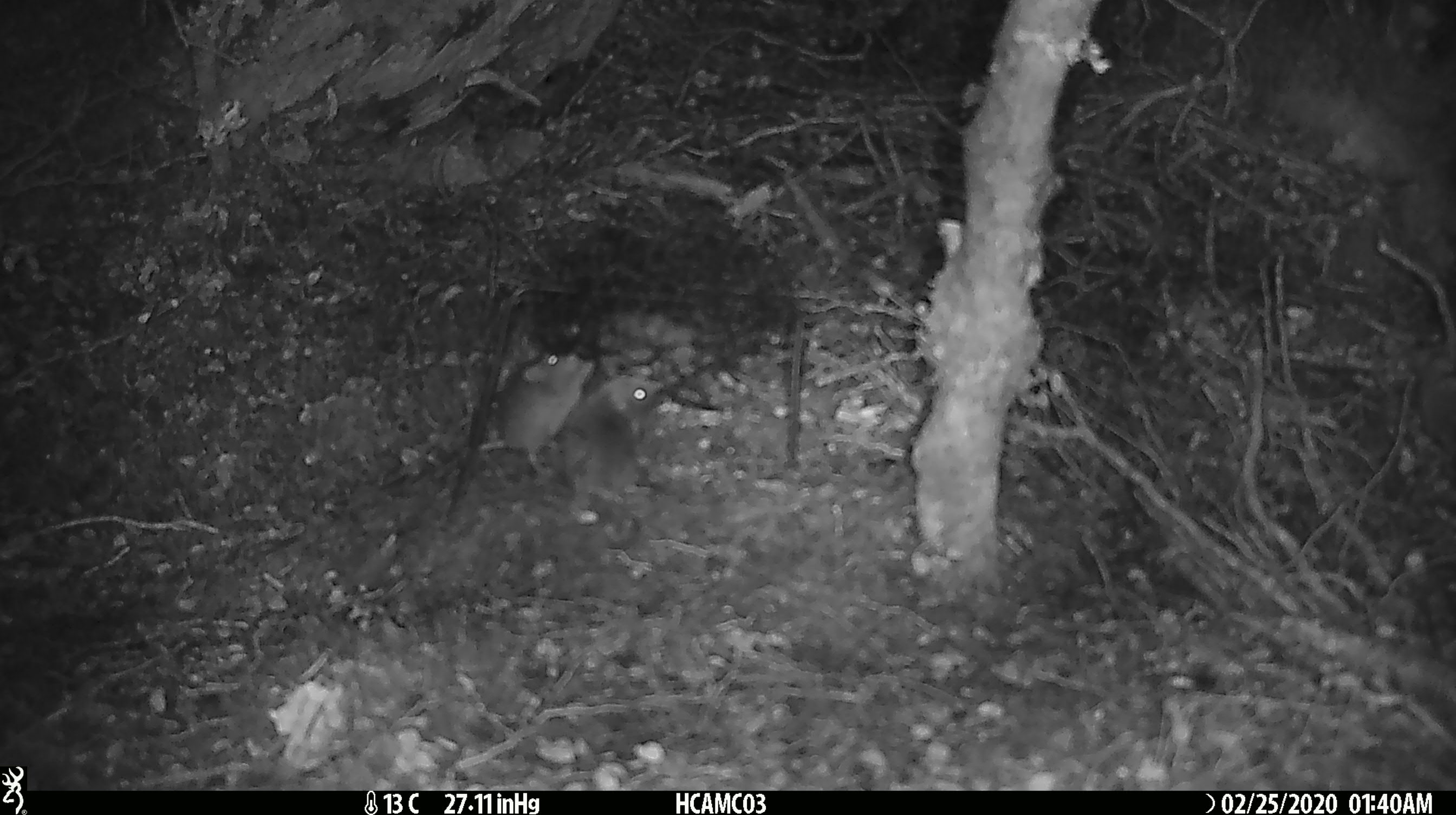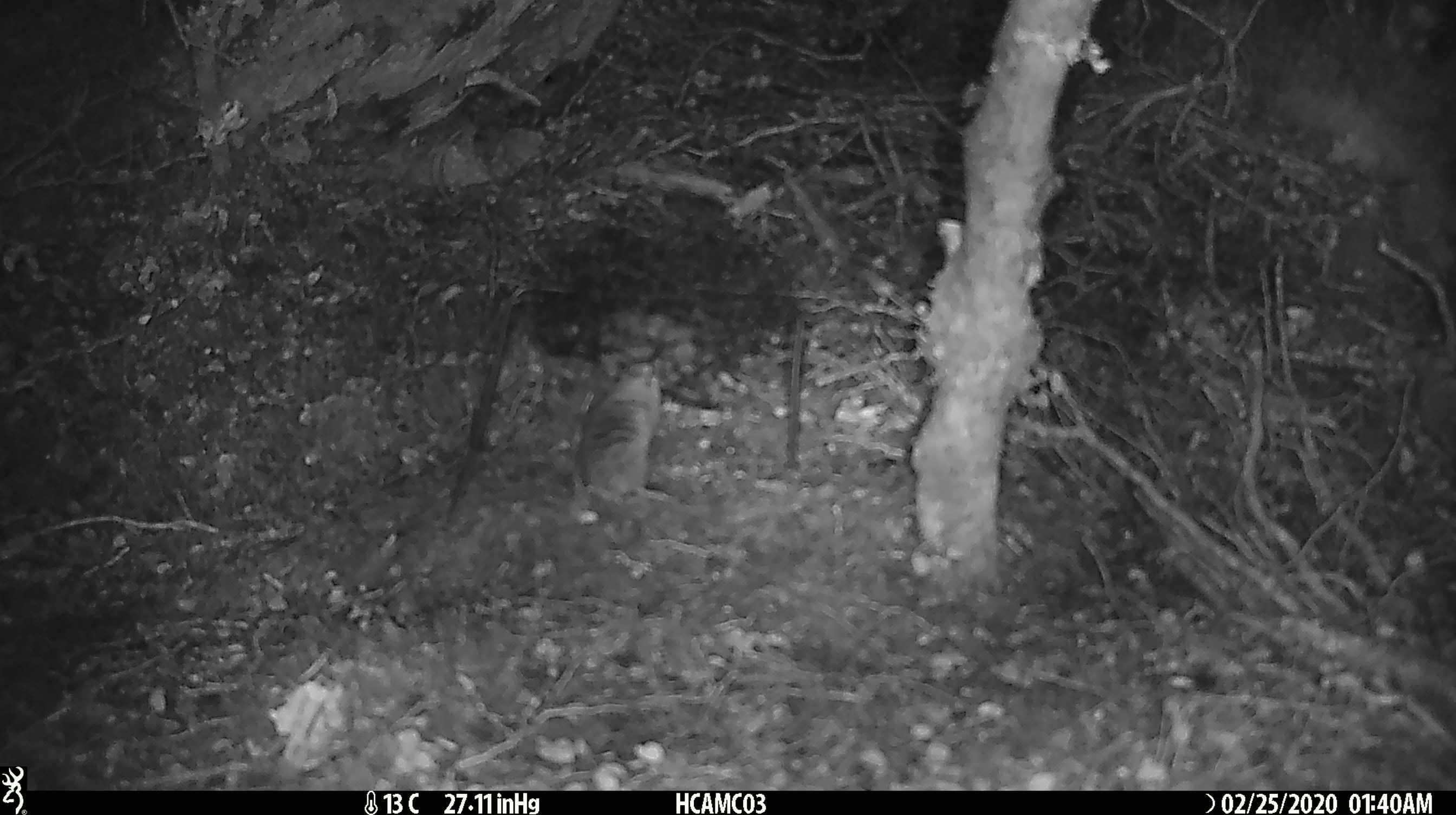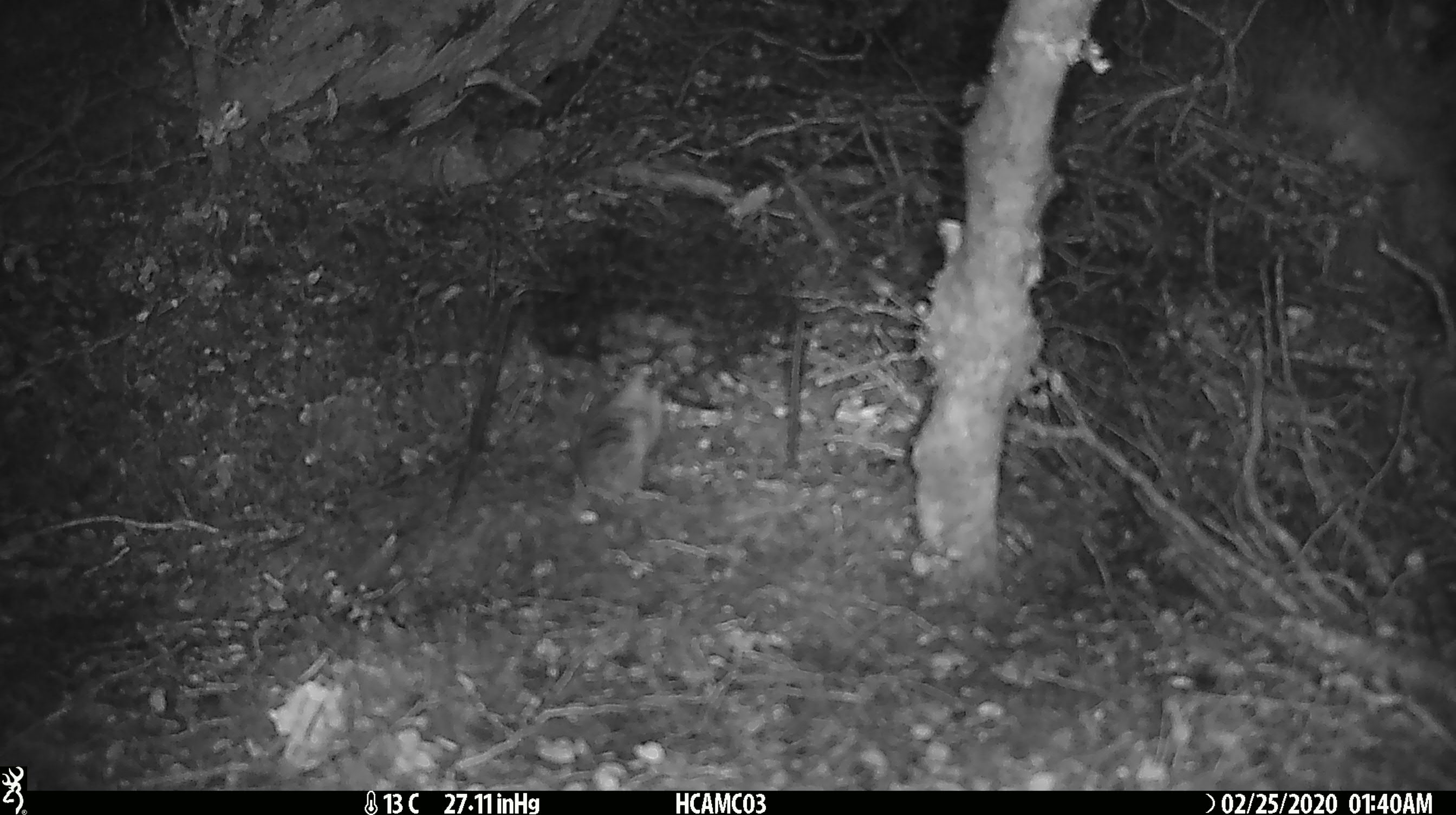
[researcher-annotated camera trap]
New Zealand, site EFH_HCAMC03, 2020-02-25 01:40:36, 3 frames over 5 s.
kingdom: Animalia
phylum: Chordata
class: Mammalia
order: Rodentia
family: Muridae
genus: Mus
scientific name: Mus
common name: mouse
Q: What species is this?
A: Mouse (Mus).